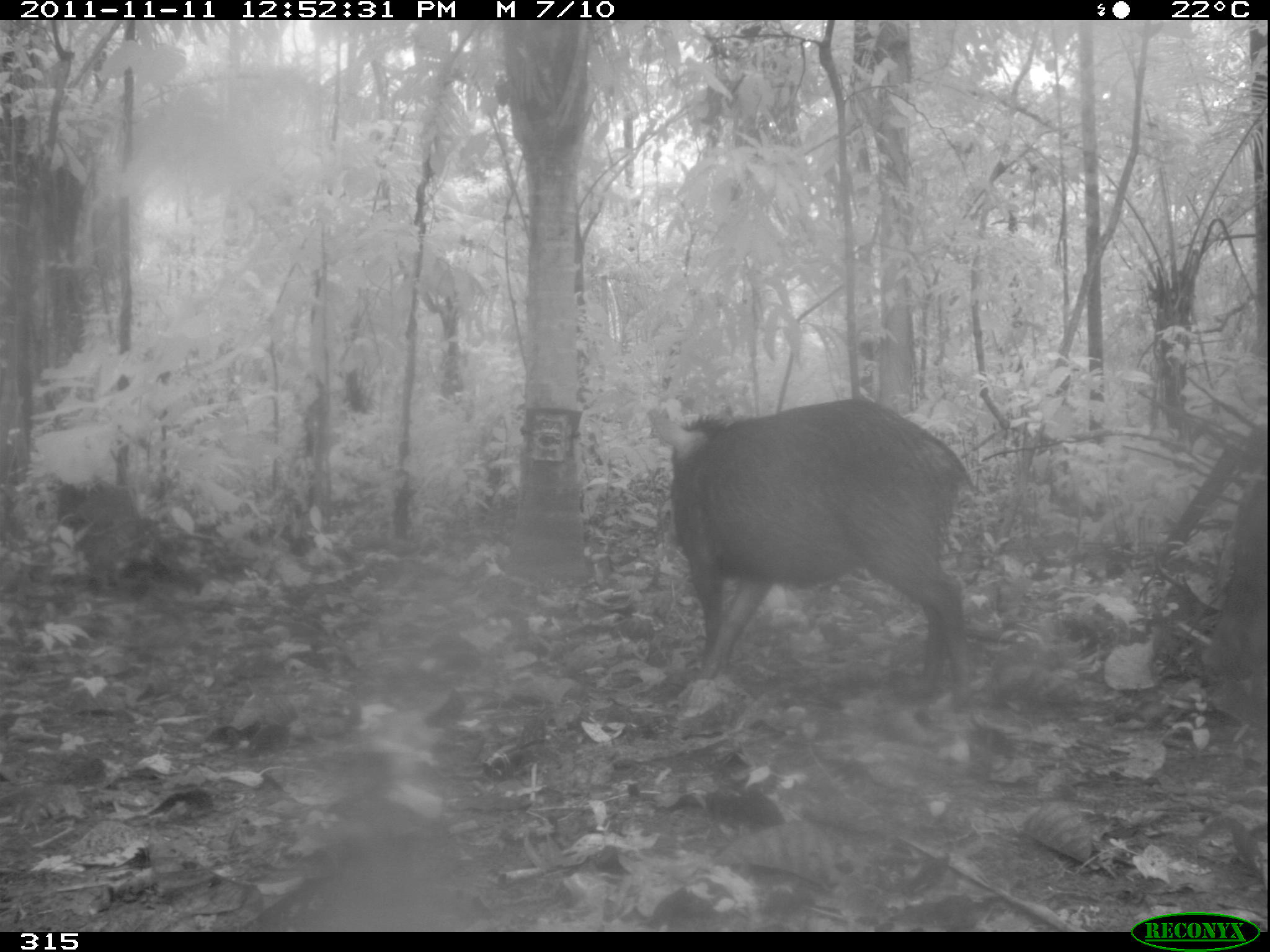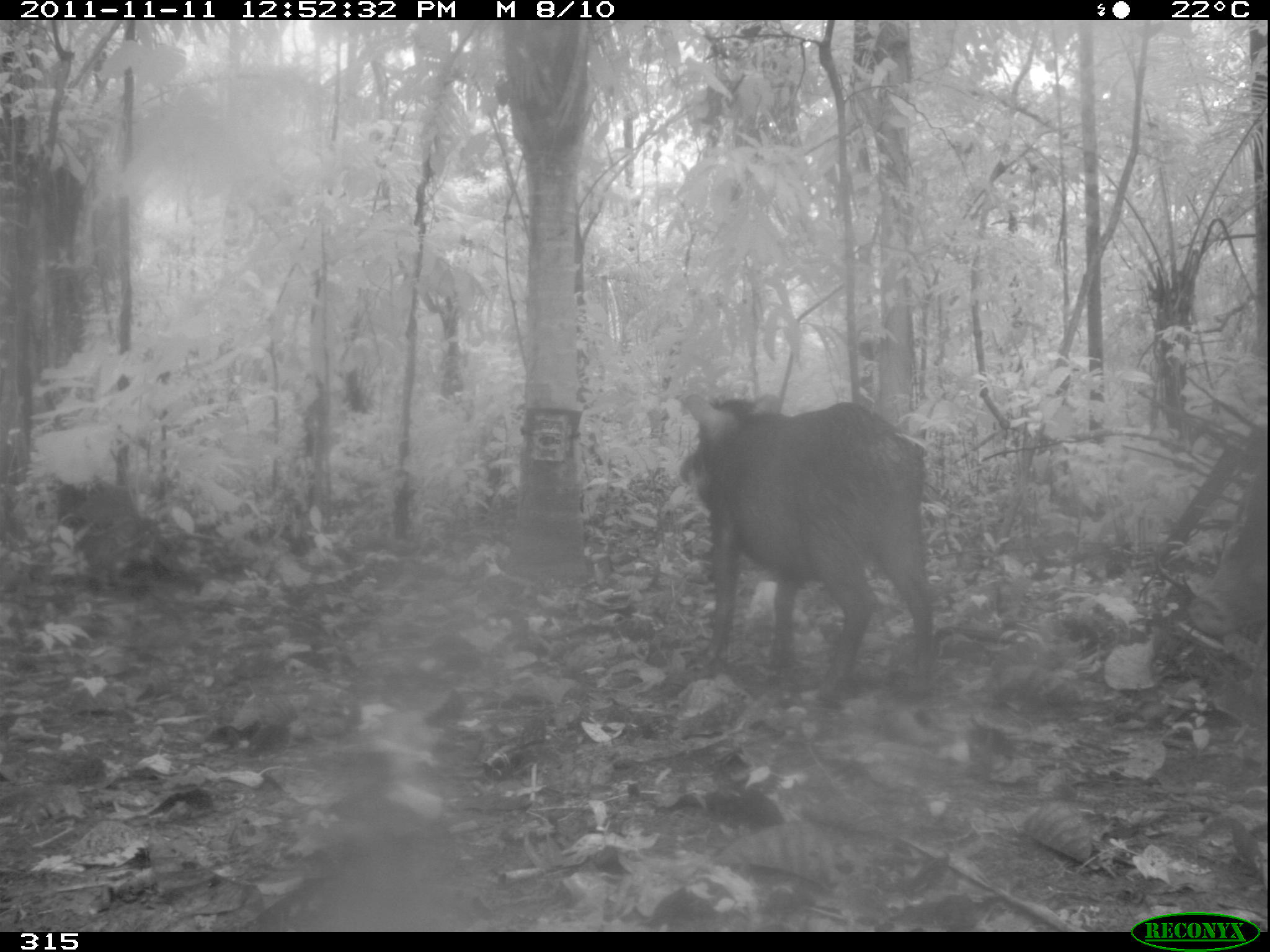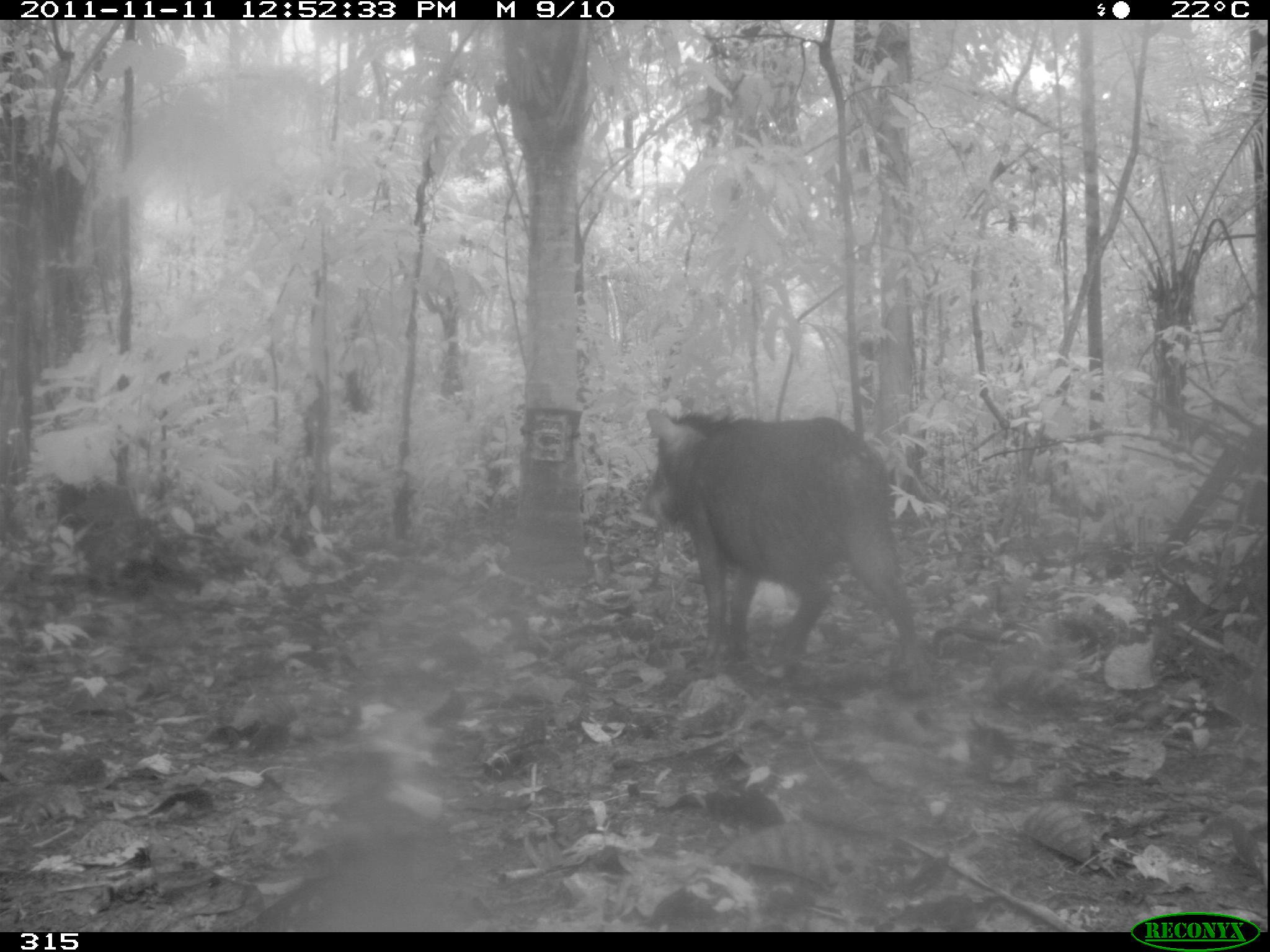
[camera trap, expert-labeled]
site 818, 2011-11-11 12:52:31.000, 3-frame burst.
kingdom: Animalia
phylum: Chordata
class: Mammalia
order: Artiodactyla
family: Tayassuidae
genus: Tayassu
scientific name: Tayassu pecari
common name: white-lipped peccary